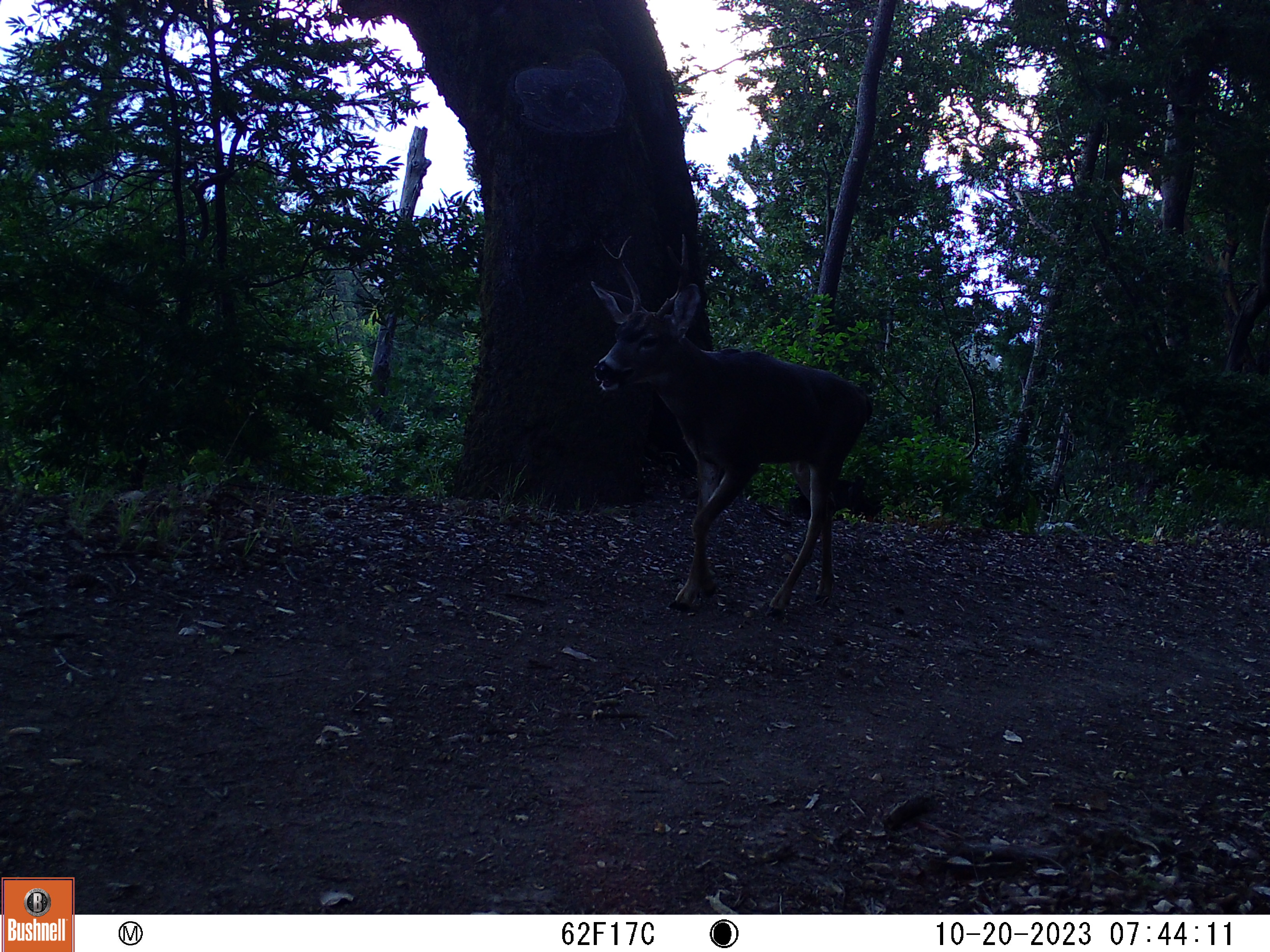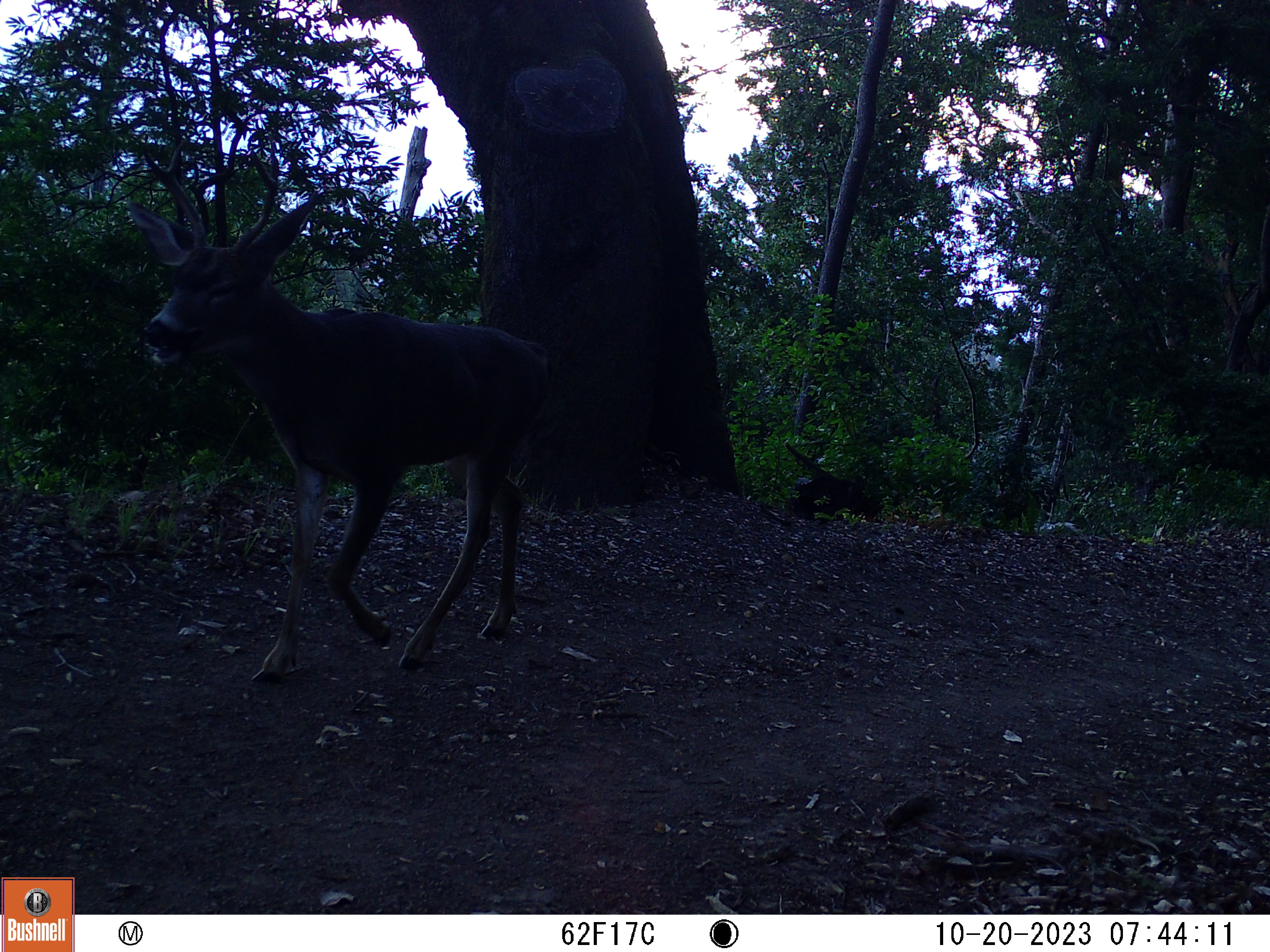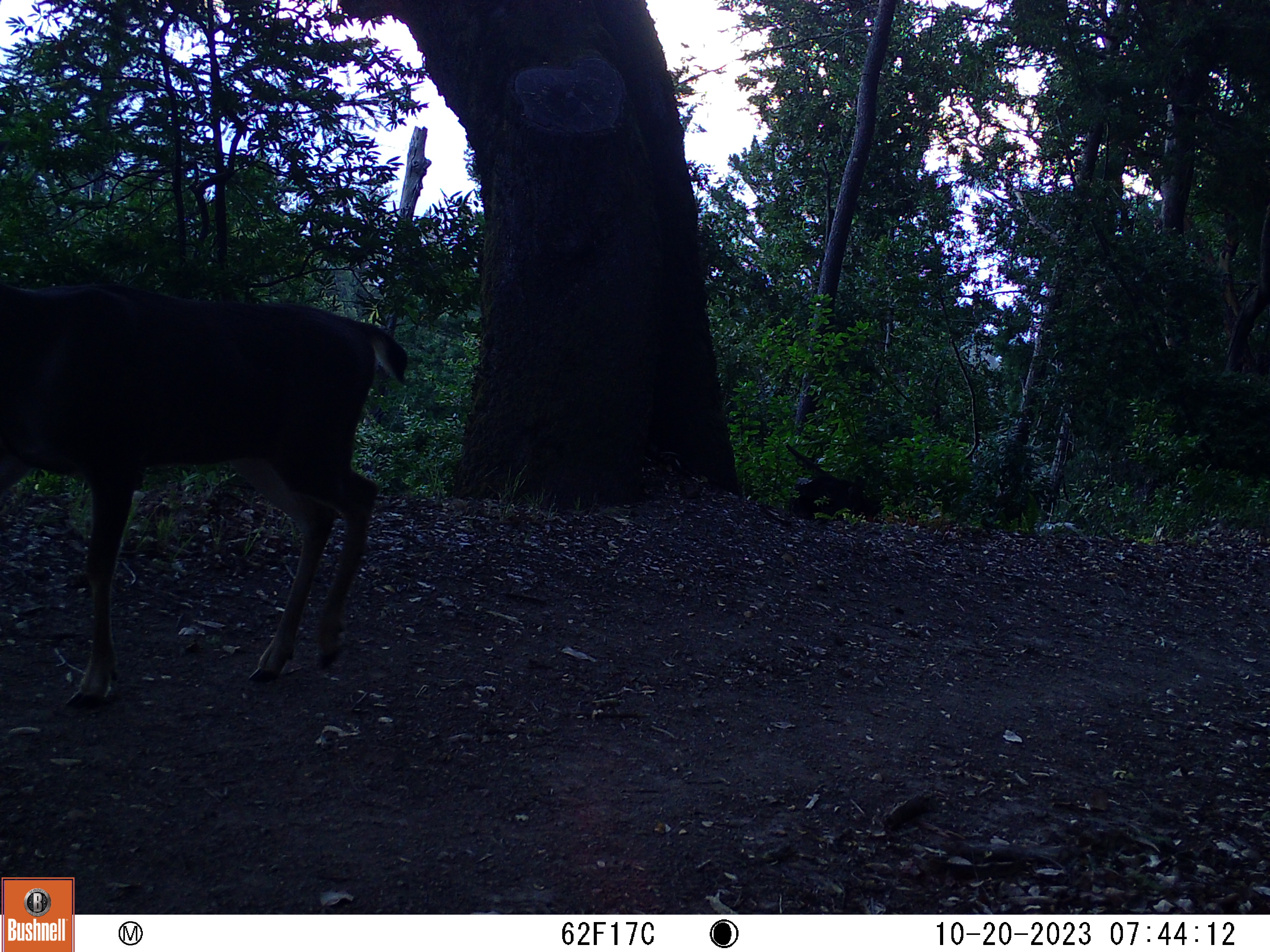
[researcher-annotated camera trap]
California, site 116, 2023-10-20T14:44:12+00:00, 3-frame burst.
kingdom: Animalia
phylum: Chordata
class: Mammalia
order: Artiodactyla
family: Cervidae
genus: Odocoileus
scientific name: Odocoileus hemionus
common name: mule deer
Mule deer (Odocoileus hemionus).